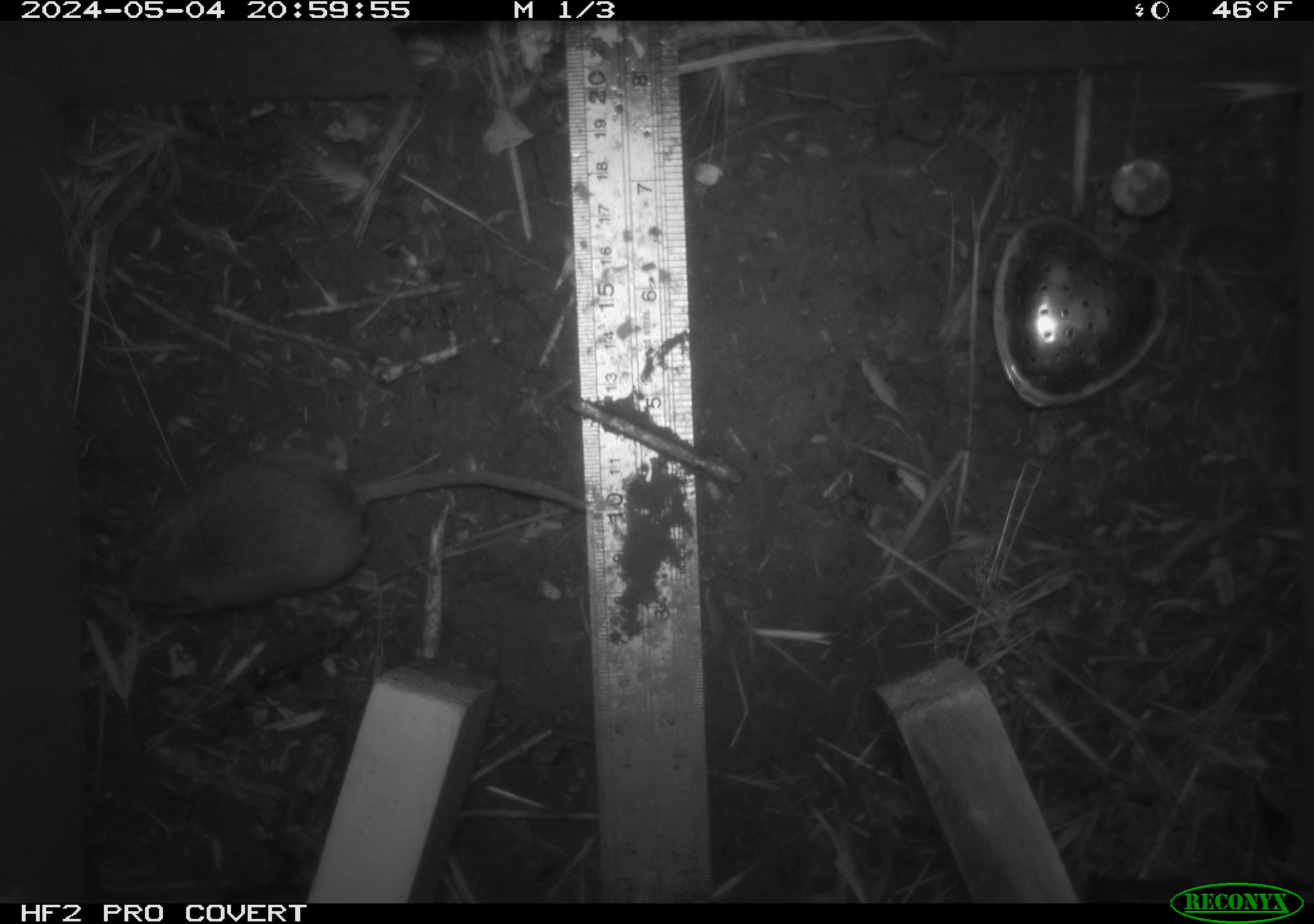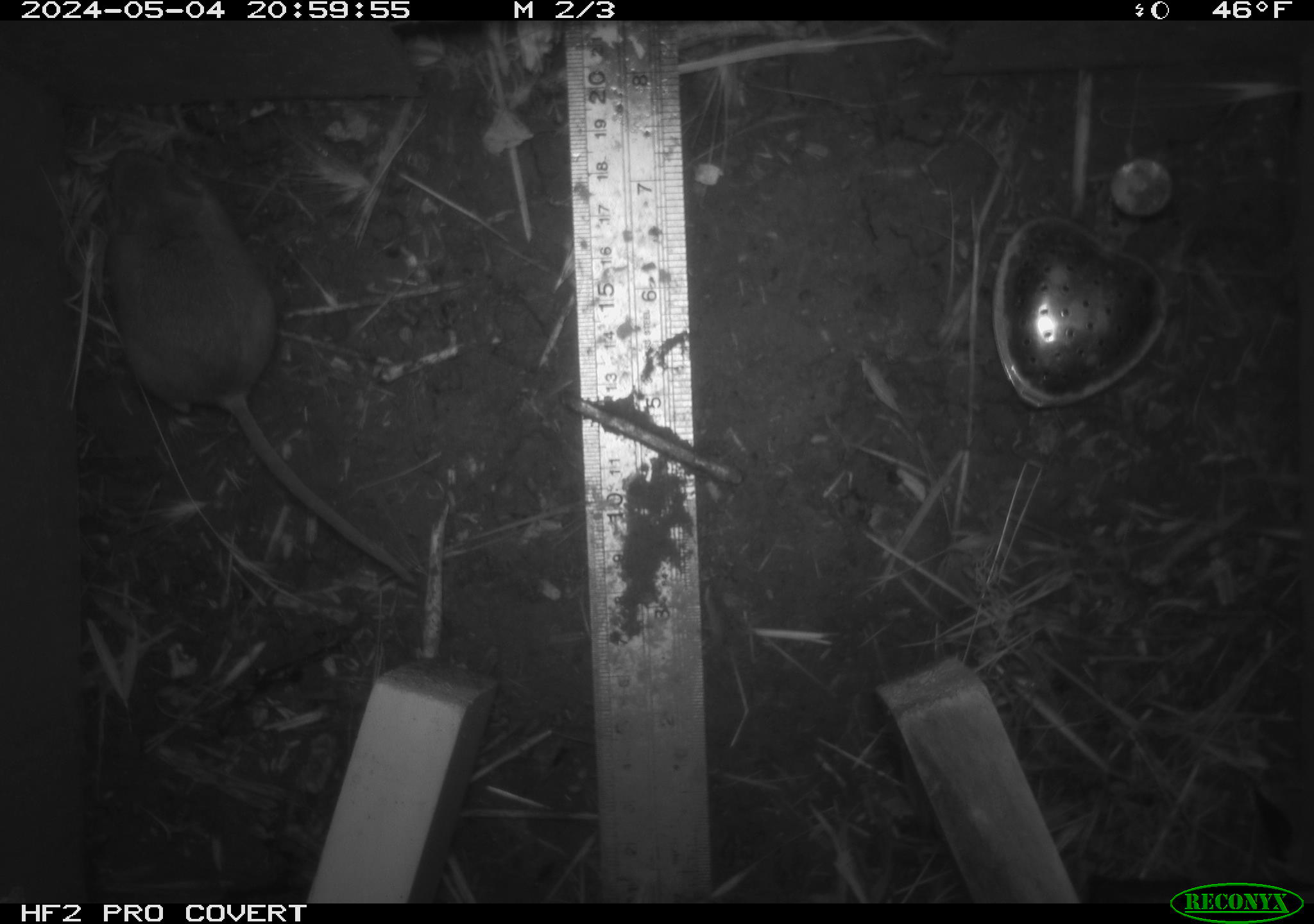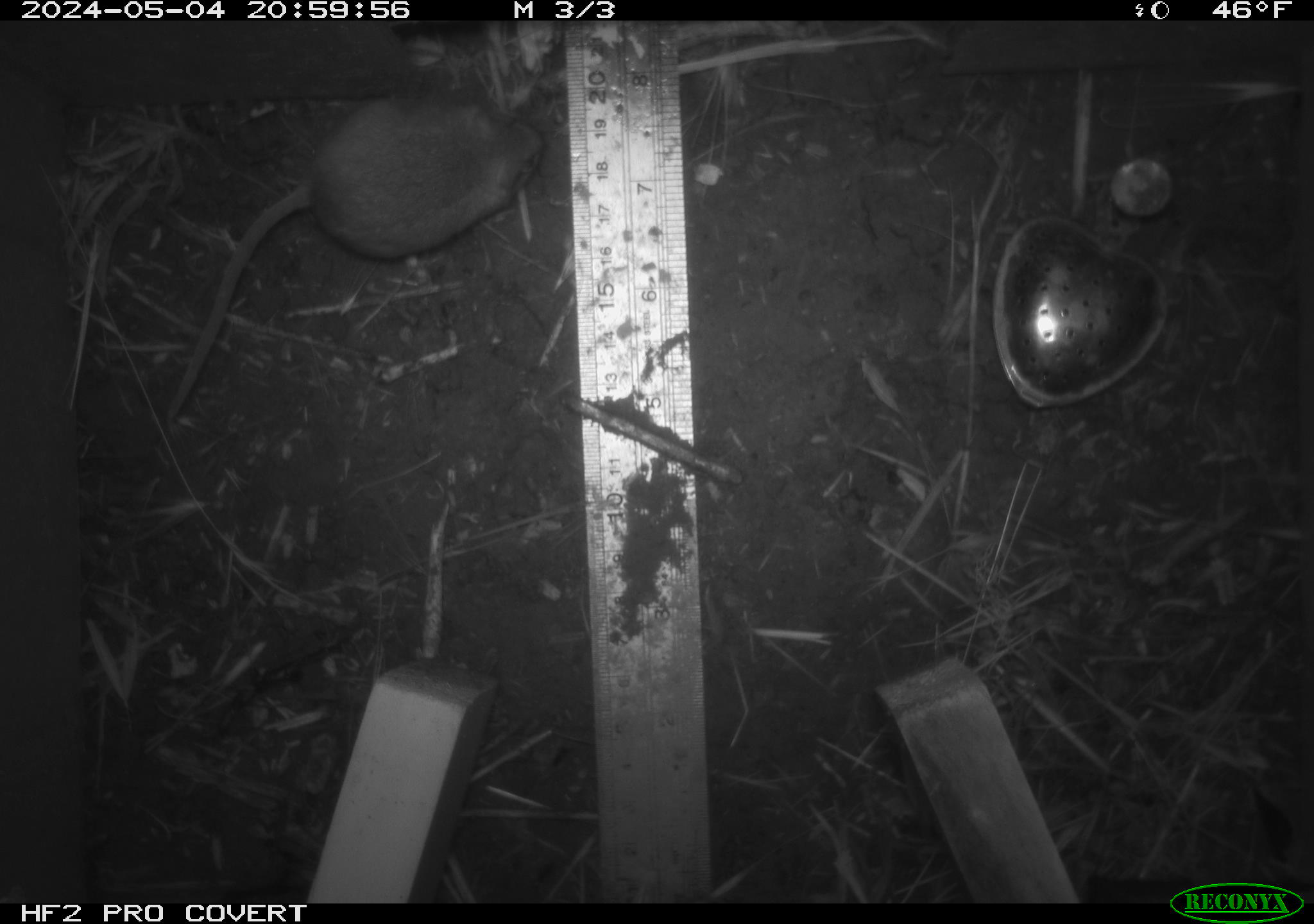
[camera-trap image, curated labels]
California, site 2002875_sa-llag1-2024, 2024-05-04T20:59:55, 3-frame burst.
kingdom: Animalia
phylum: Chordata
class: Mammalia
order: Rodentia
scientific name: Rodentia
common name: mouse species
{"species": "mouse species (Rodentia)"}